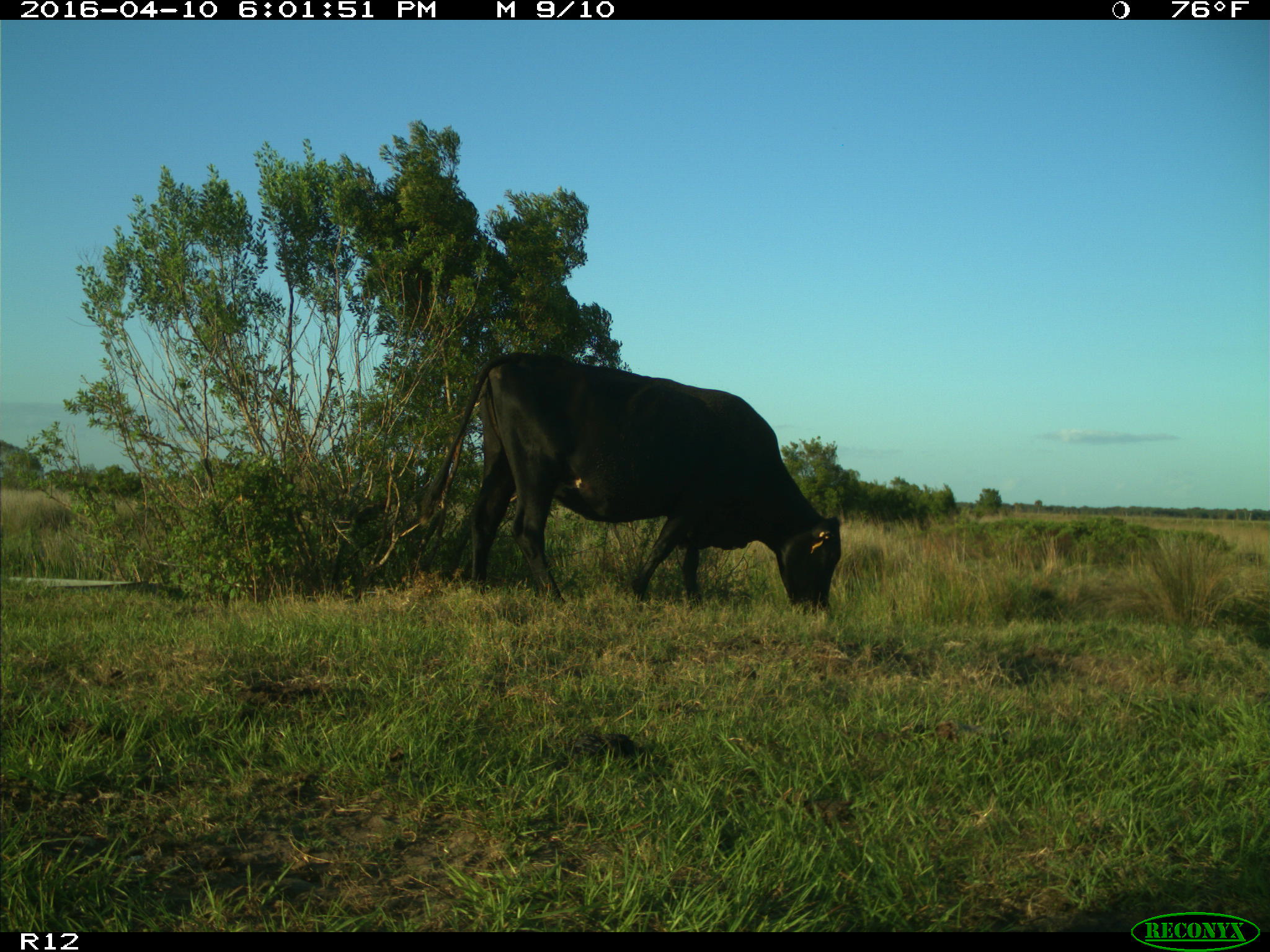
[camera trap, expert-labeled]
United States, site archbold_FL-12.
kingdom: Animalia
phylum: Chordata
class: Mammalia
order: Artiodactyla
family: Bovidae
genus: Bos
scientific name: Bos taurus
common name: domestic cow